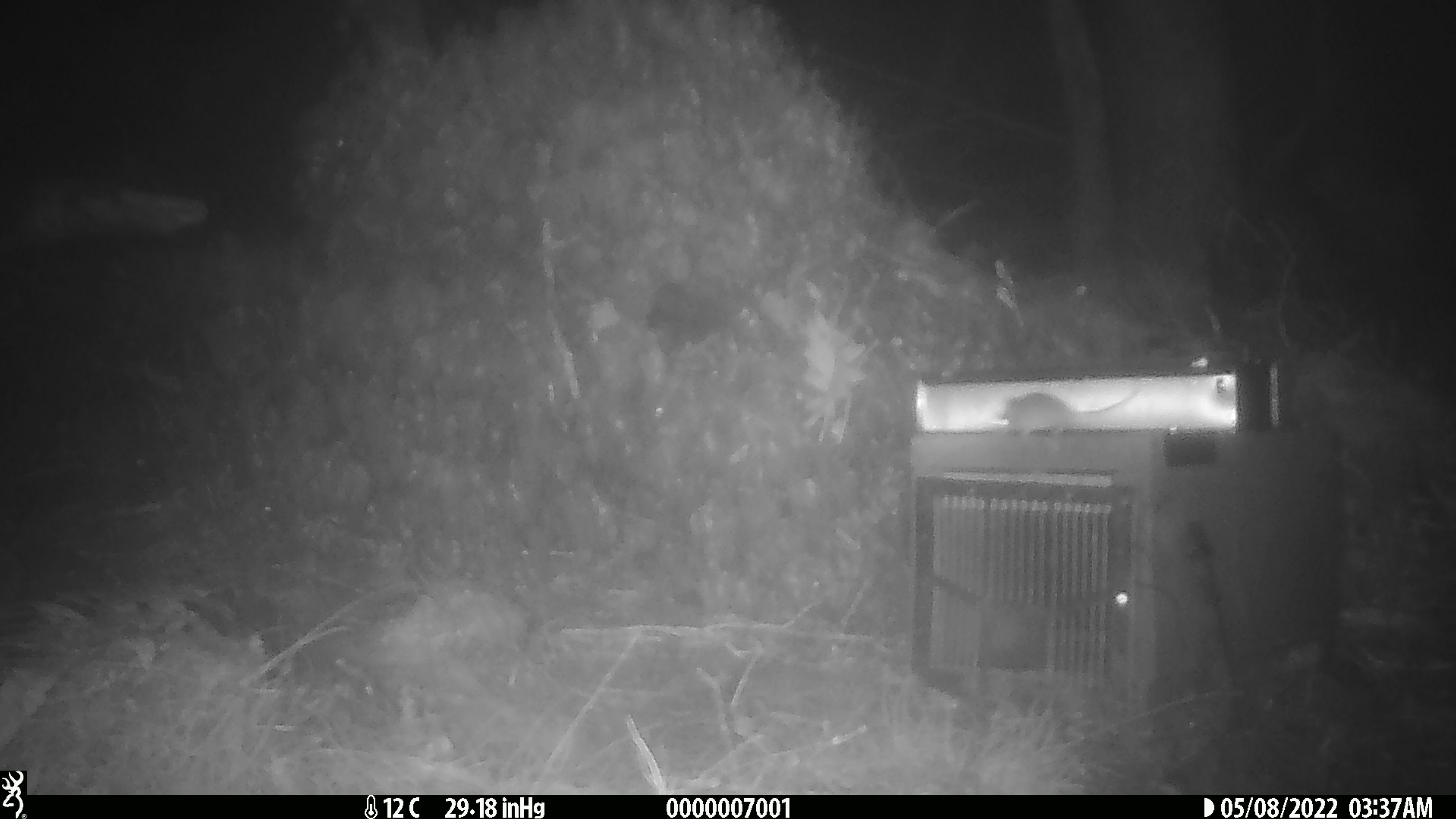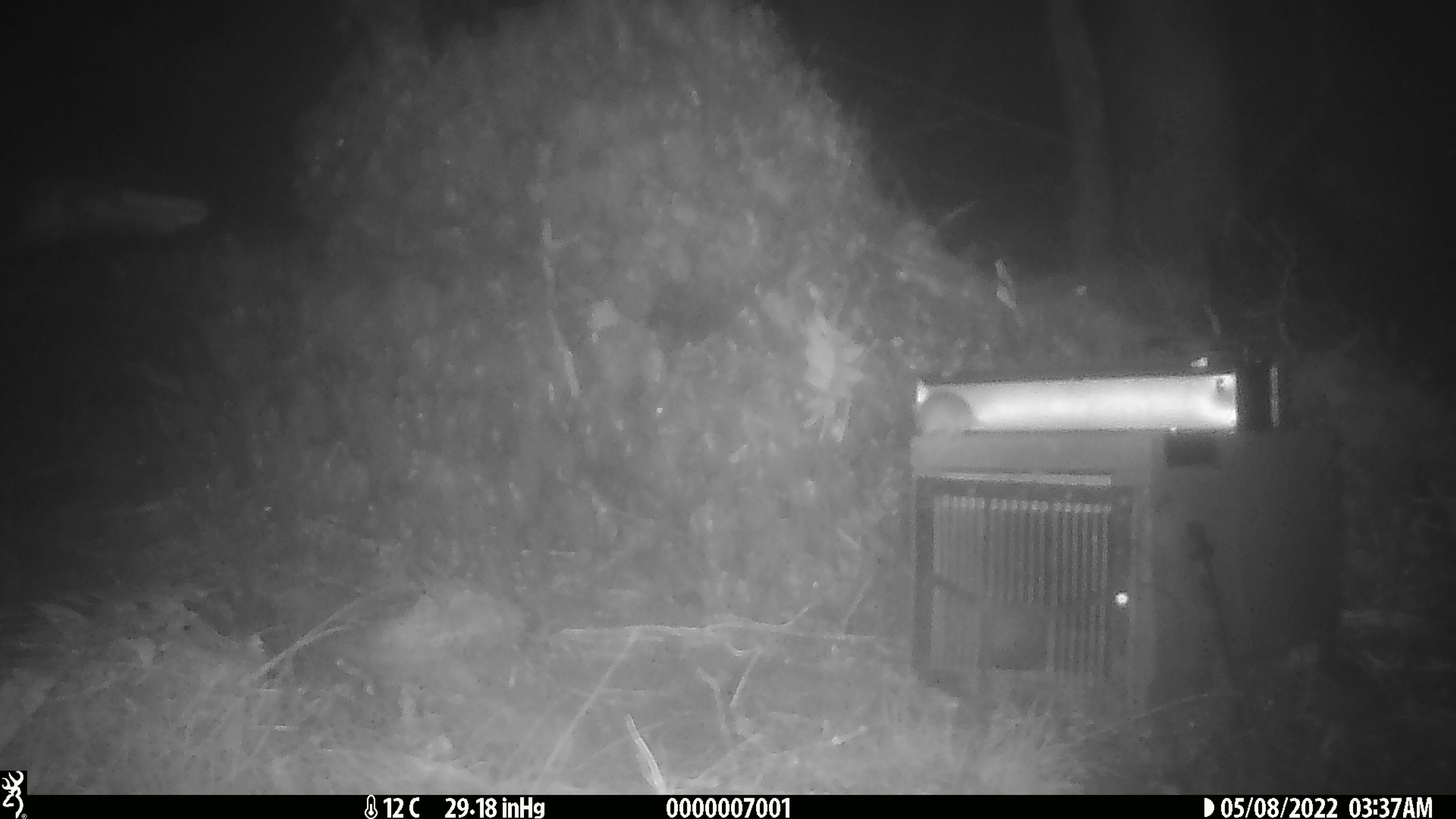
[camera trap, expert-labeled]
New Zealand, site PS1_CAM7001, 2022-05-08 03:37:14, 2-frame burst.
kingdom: Animalia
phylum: Chordata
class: Mammalia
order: Rodentia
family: Muridae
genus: Mus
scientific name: Mus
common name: mouse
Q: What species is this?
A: Mouse (Mus).